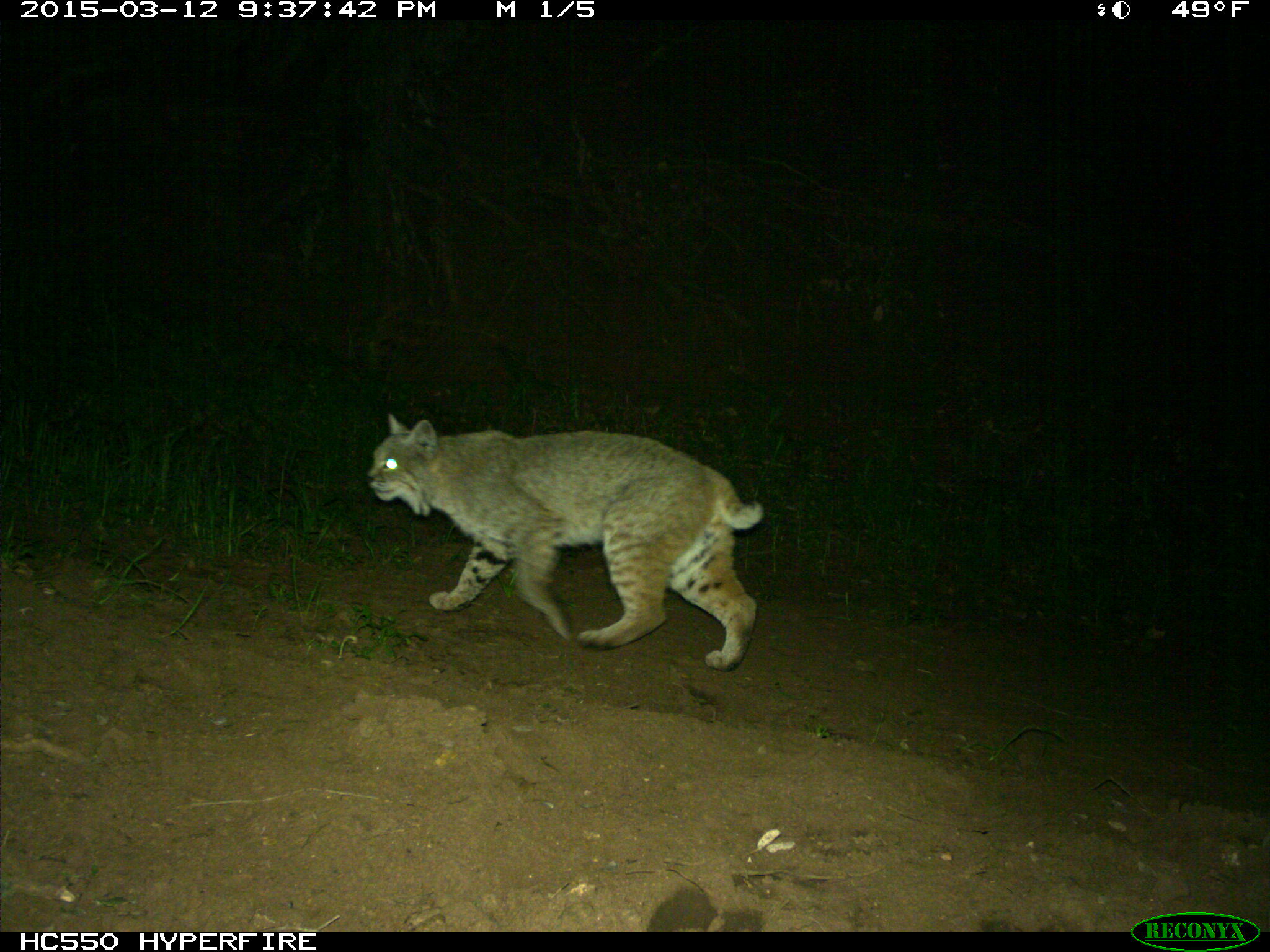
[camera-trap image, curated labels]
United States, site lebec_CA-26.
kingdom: Animalia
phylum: Chordata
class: Mammalia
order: Carnivora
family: Felidae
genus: Lynx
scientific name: Lynx rufus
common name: bobcat